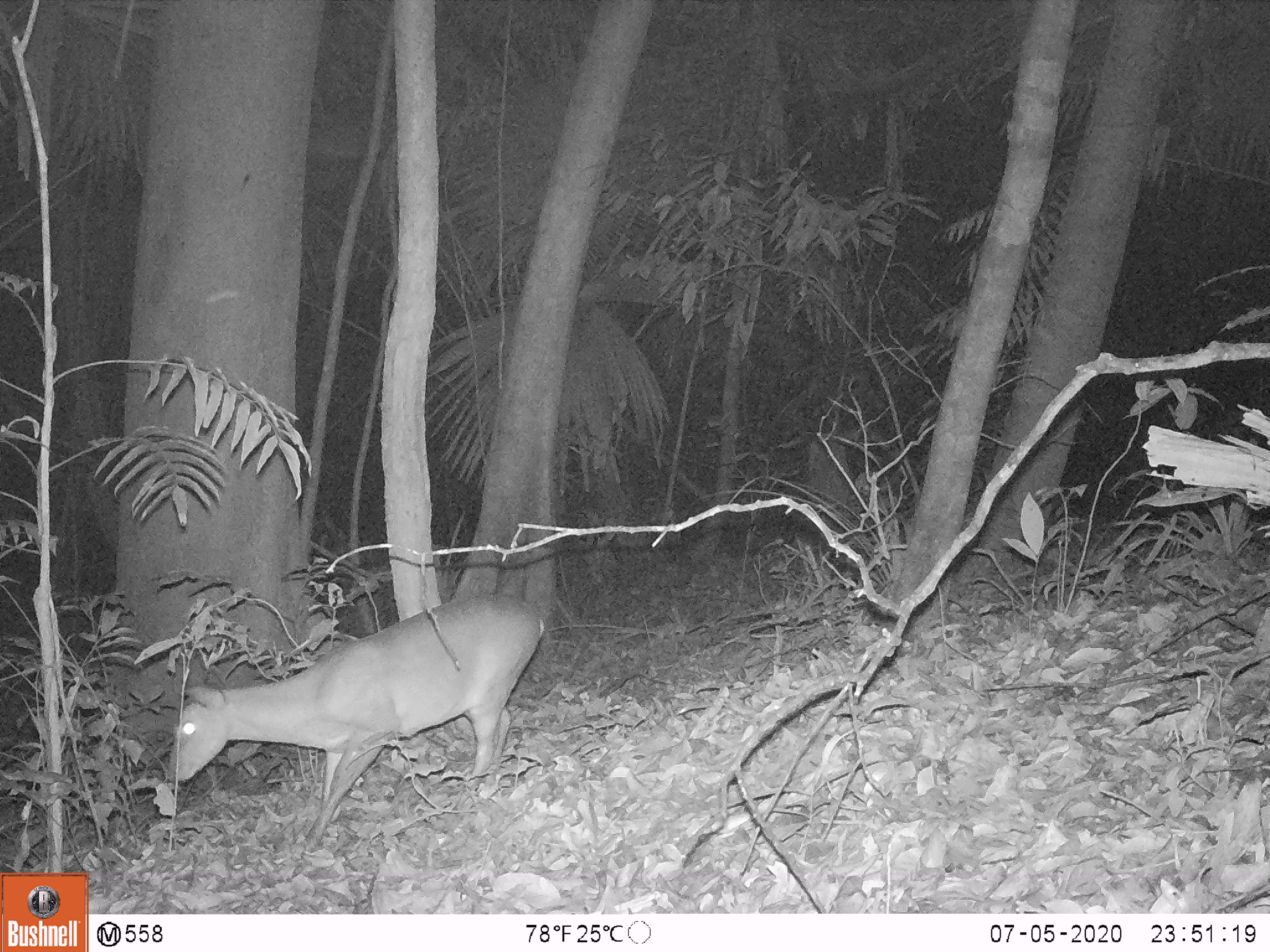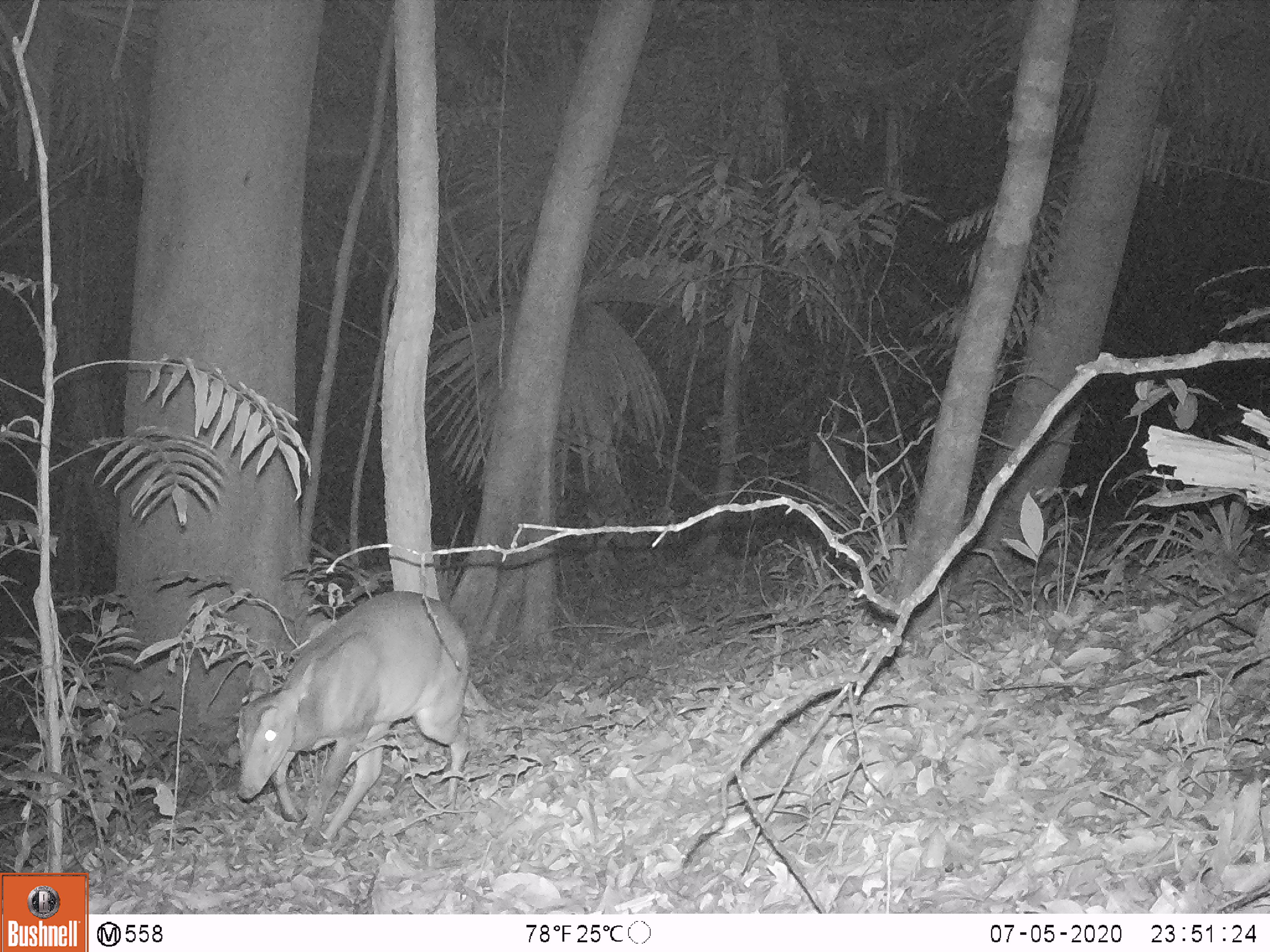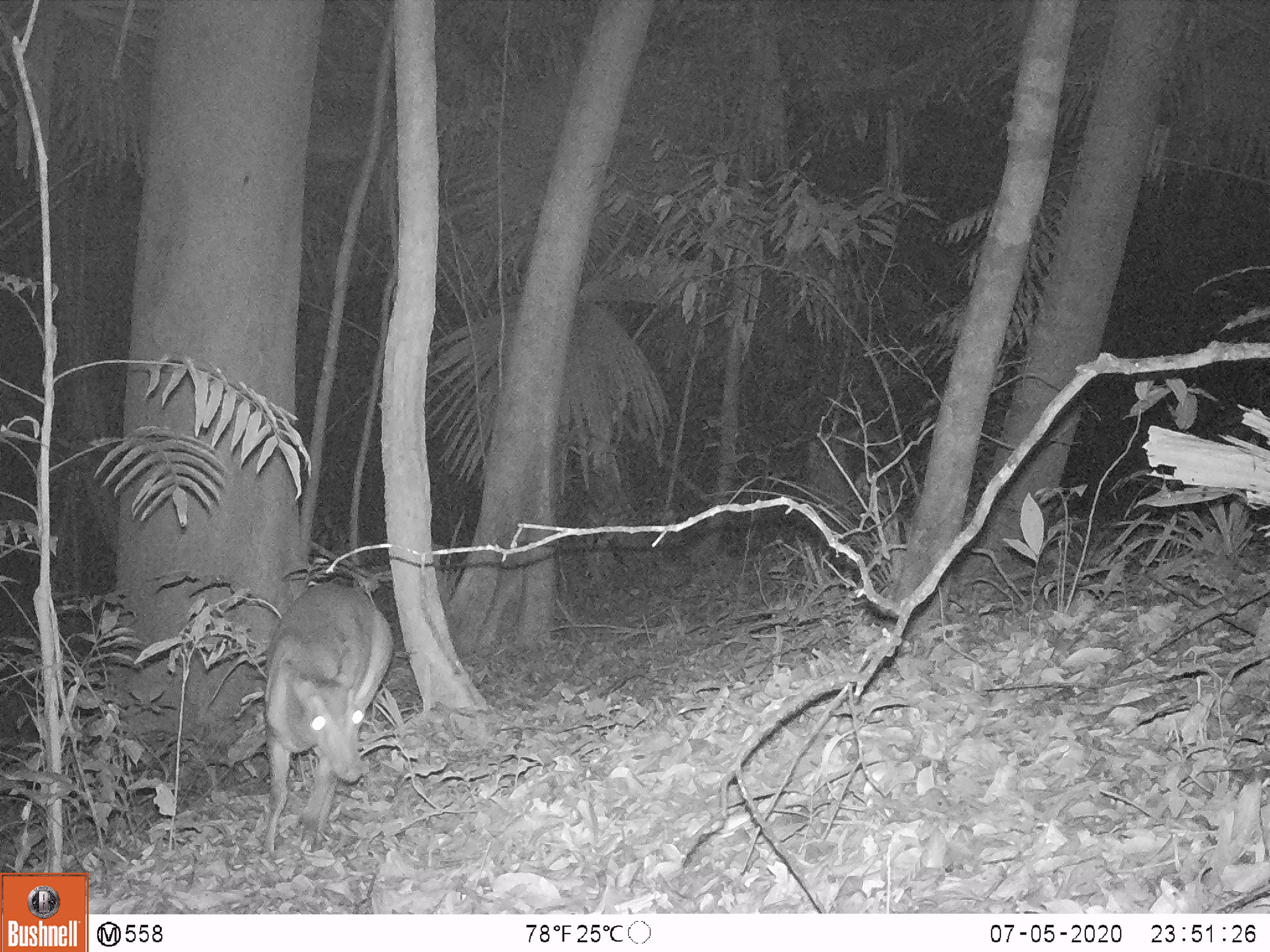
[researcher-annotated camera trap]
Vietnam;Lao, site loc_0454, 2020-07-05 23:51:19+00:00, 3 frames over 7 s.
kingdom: Animalia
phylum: Chordata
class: Mammalia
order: Artiodactyla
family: Cervidae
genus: Muntiacus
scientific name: Muntiacus vuquangensis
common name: large-antlered muntjac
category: large antlered muntjac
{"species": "large antlered muntjac (large-antlered muntjac) (Muntiacus vuquangensis)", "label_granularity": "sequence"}